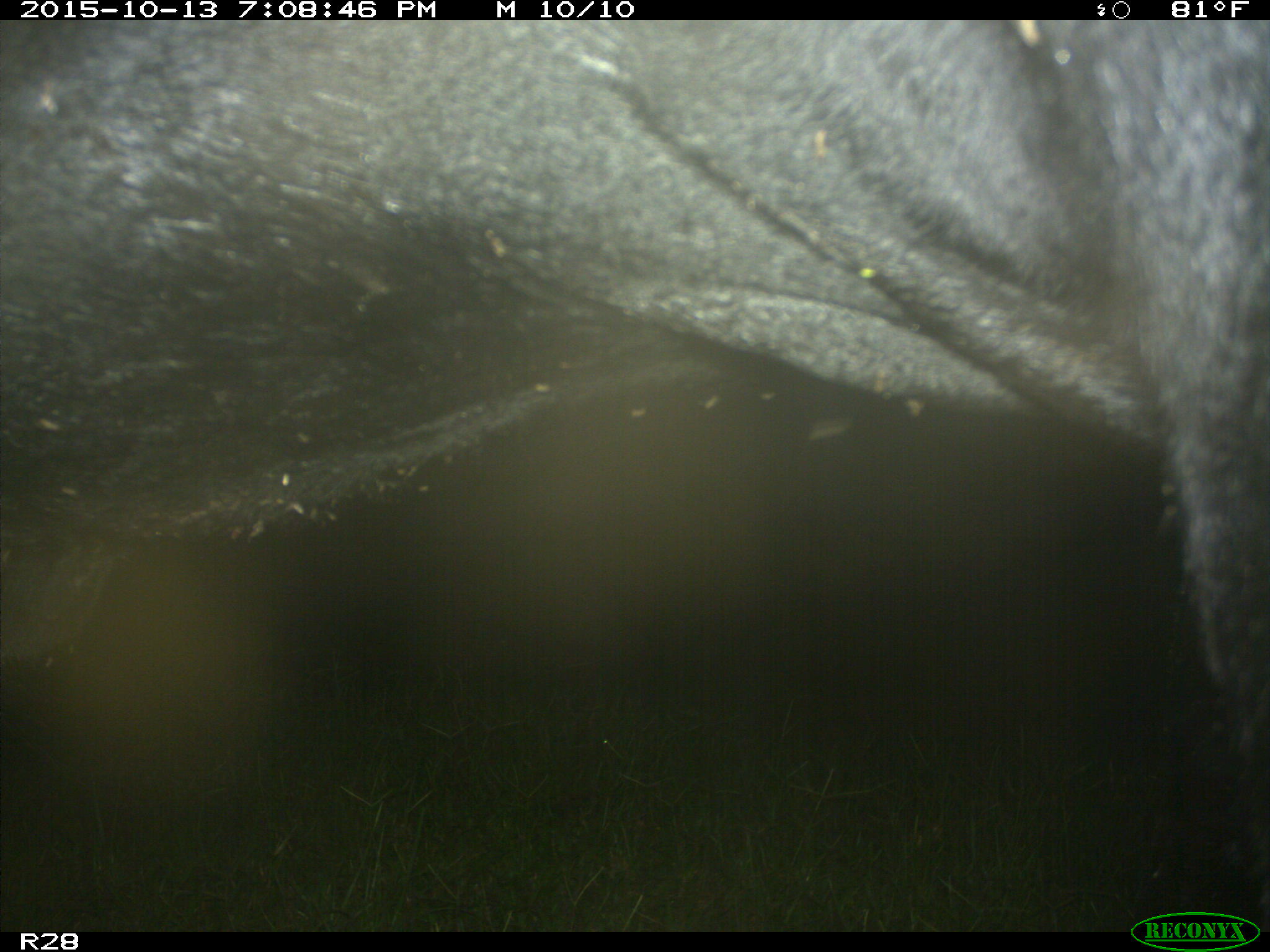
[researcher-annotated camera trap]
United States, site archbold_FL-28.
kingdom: Animalia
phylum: Chordata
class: Mammalia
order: Artiodactyla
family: Bovidae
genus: Bos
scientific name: Bos taurus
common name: domestic cow